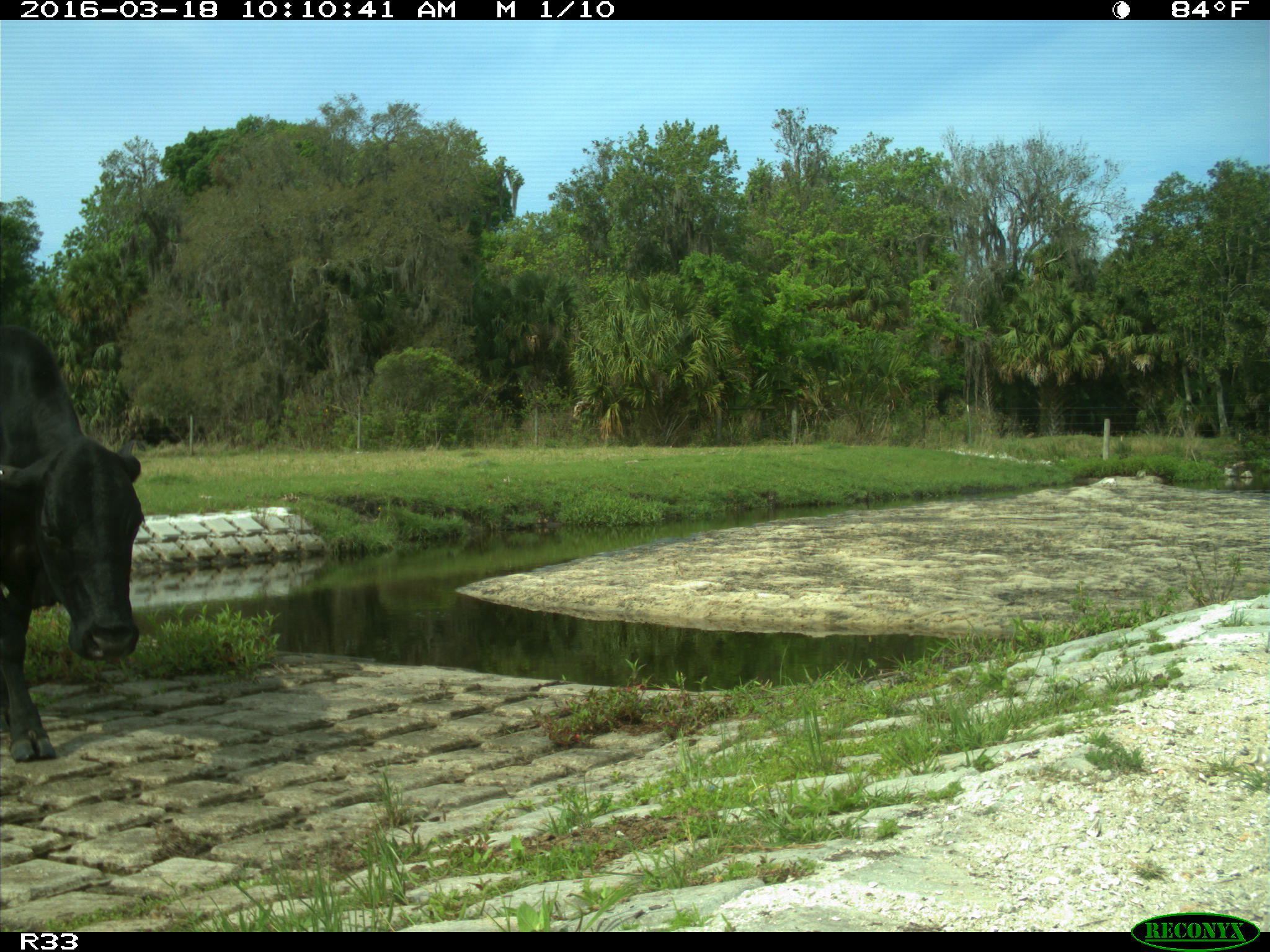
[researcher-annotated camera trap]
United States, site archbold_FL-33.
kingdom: Animalia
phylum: Chordata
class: Mammalia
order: Artiodactyla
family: Bovidae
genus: Bos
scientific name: Bos taurus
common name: domestic cow